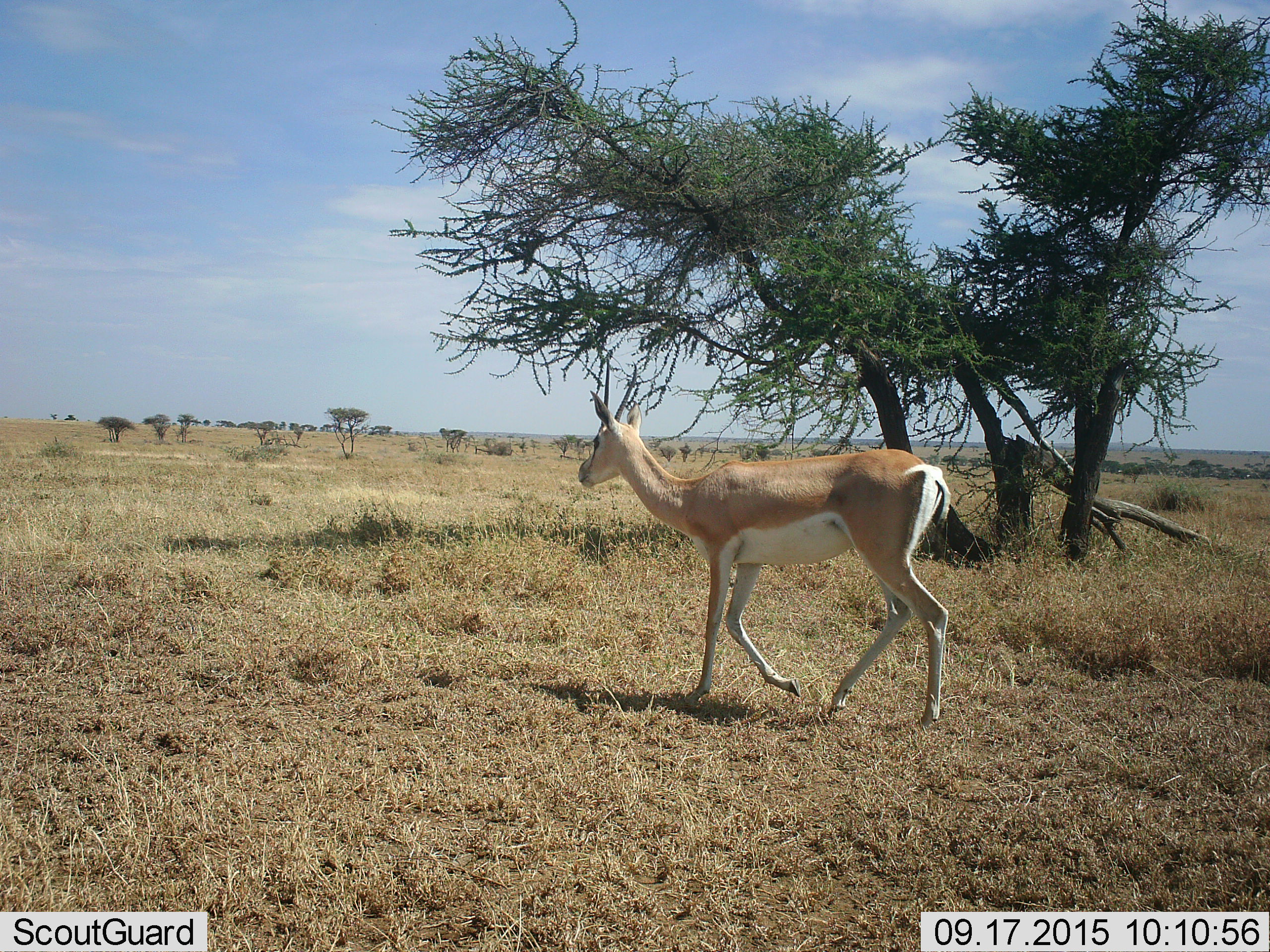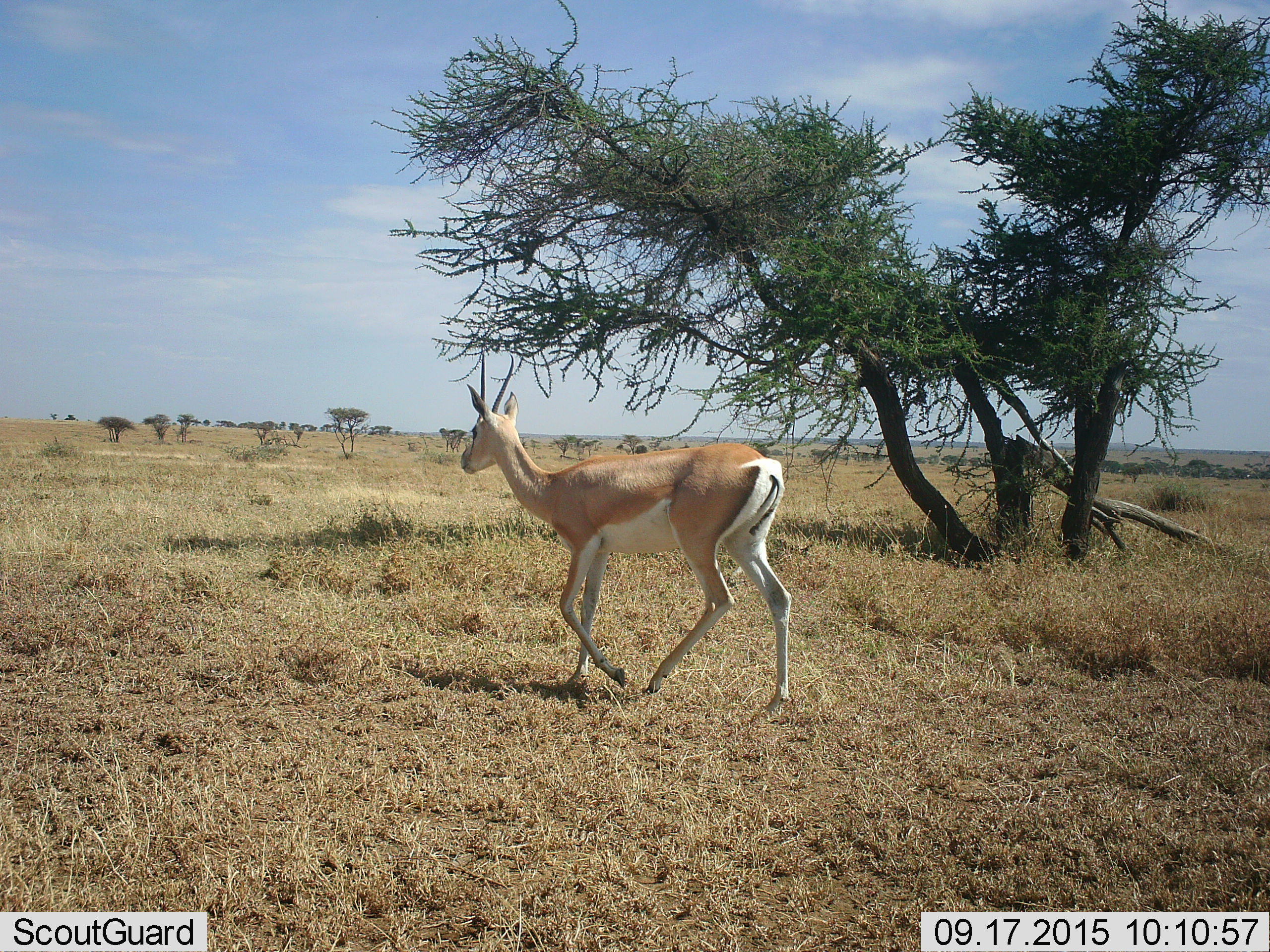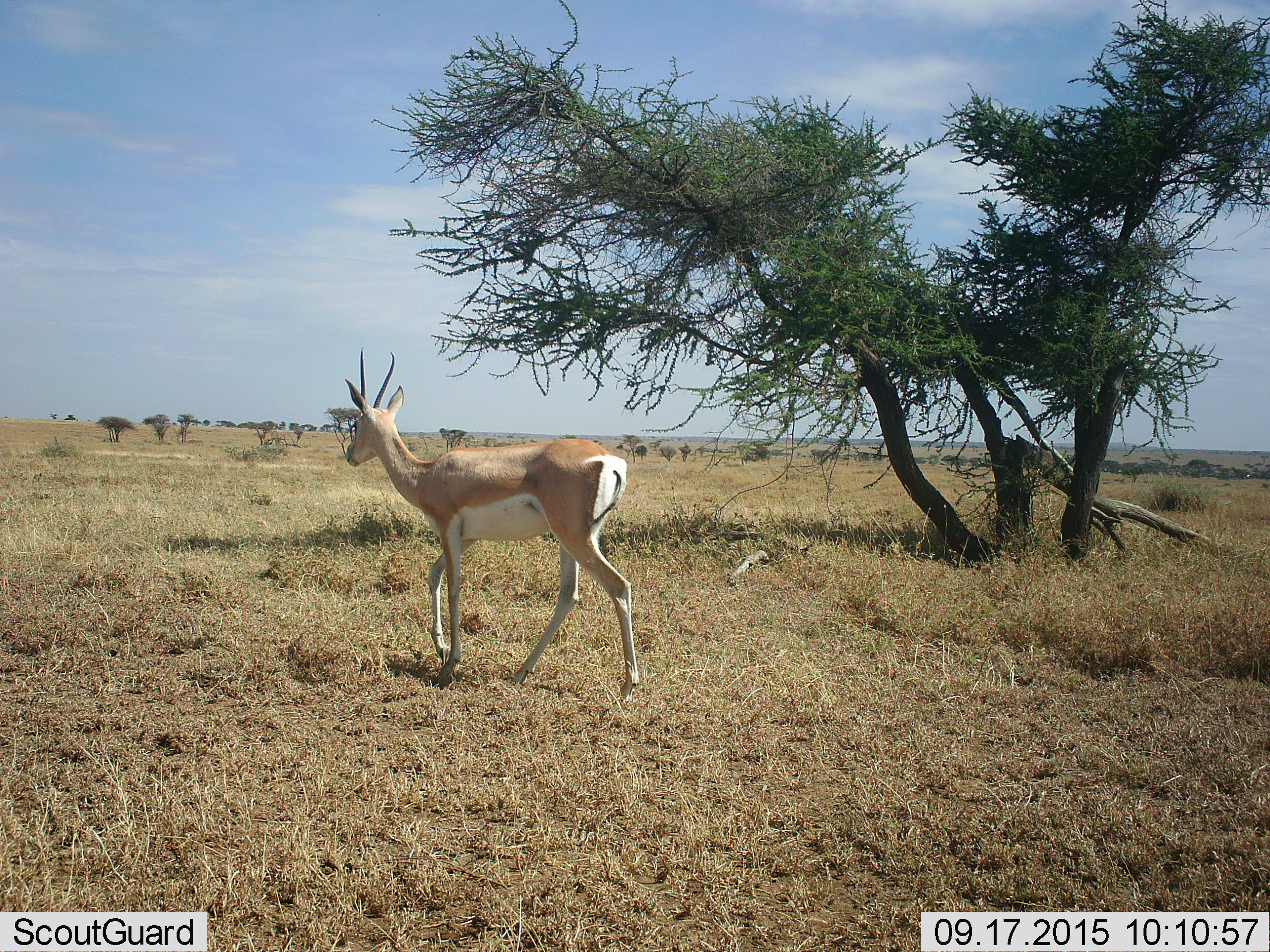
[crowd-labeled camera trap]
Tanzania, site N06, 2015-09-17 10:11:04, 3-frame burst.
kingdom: Animalia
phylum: Chordata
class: Mammalia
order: Artiodactyla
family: Bovidae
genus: Nanger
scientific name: Nanger granti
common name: grant's gazelle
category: gazellegrants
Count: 1.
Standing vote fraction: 0%.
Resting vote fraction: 0%.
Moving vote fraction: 100%.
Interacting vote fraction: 0%.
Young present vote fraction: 0%.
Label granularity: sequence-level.